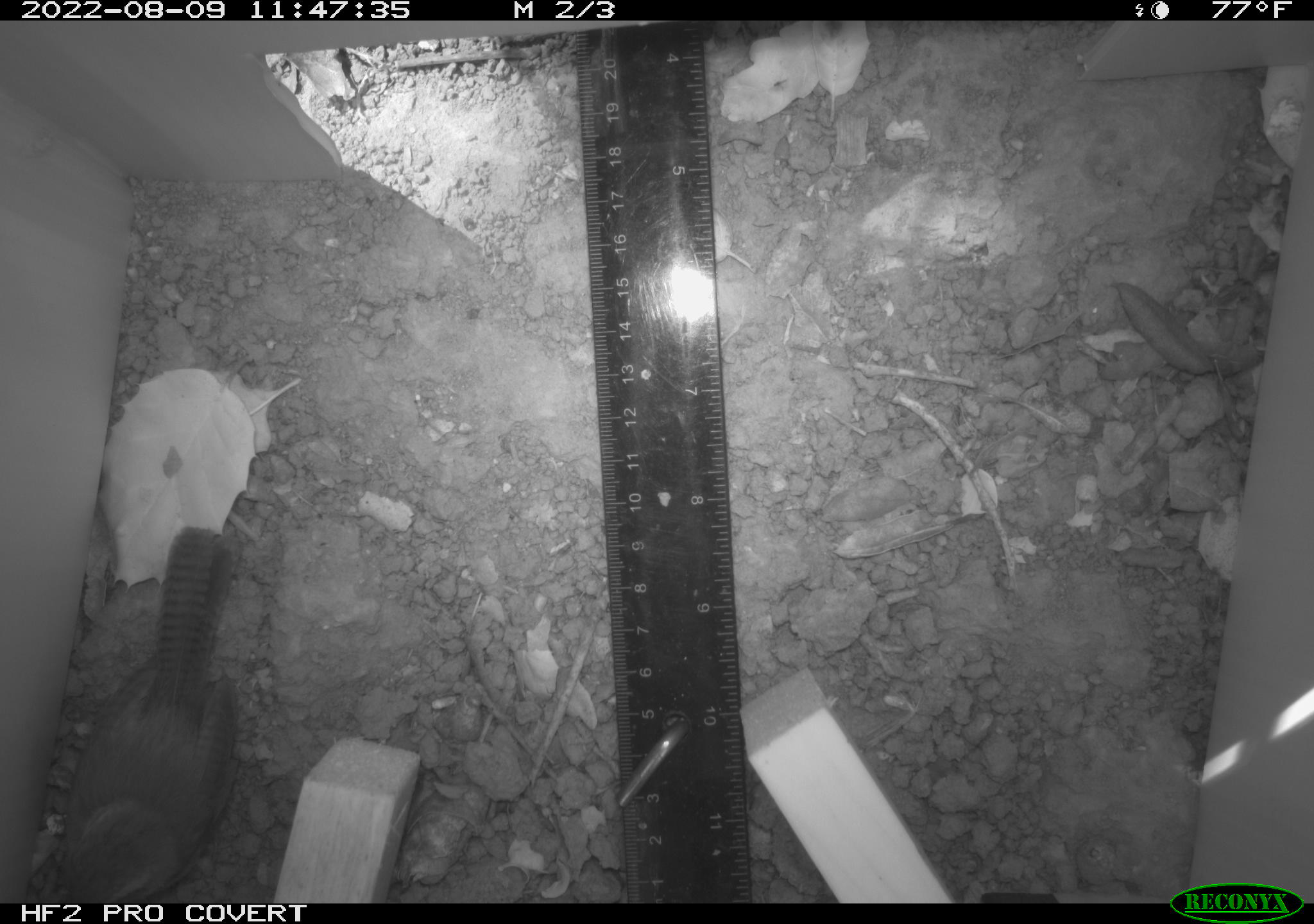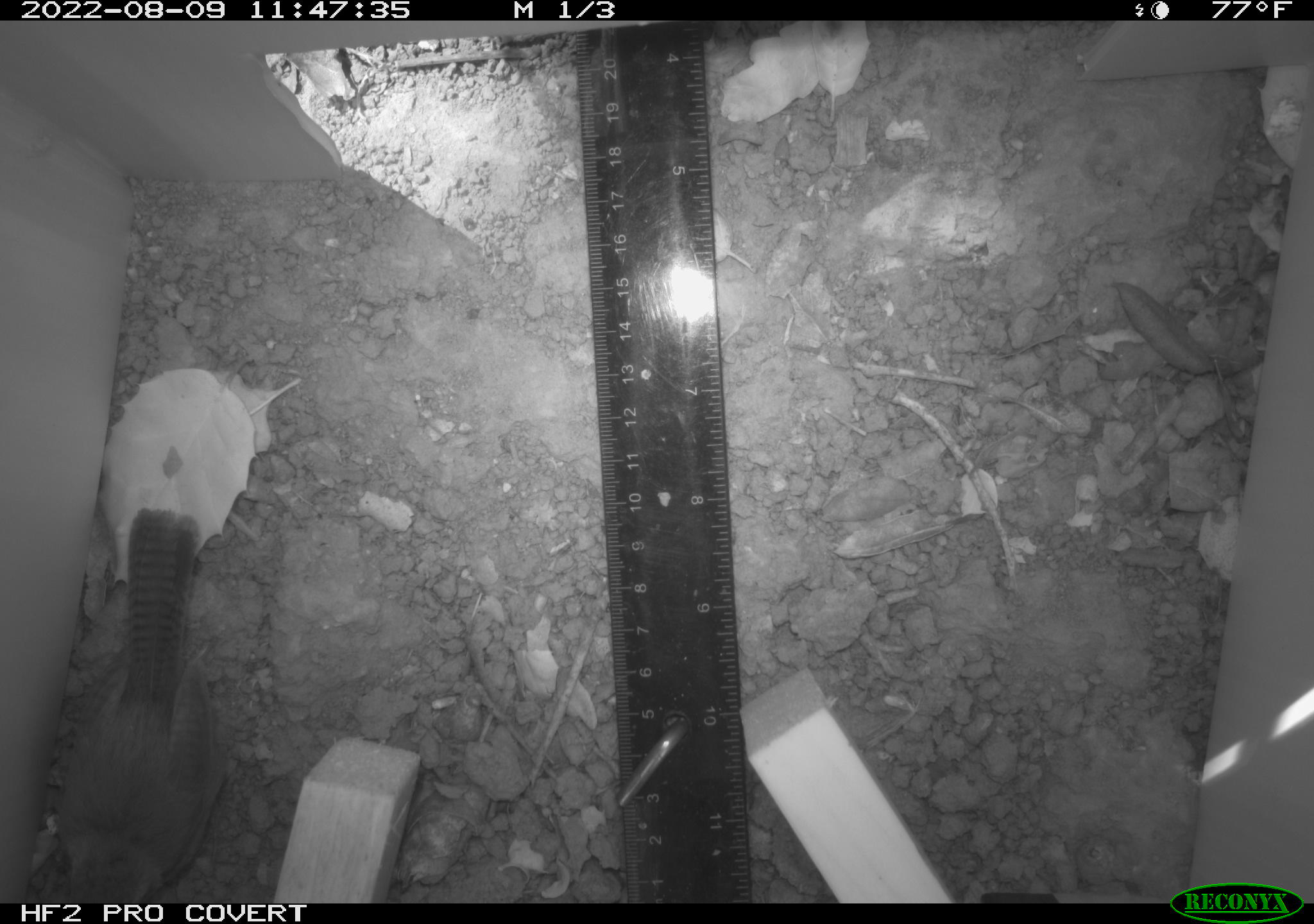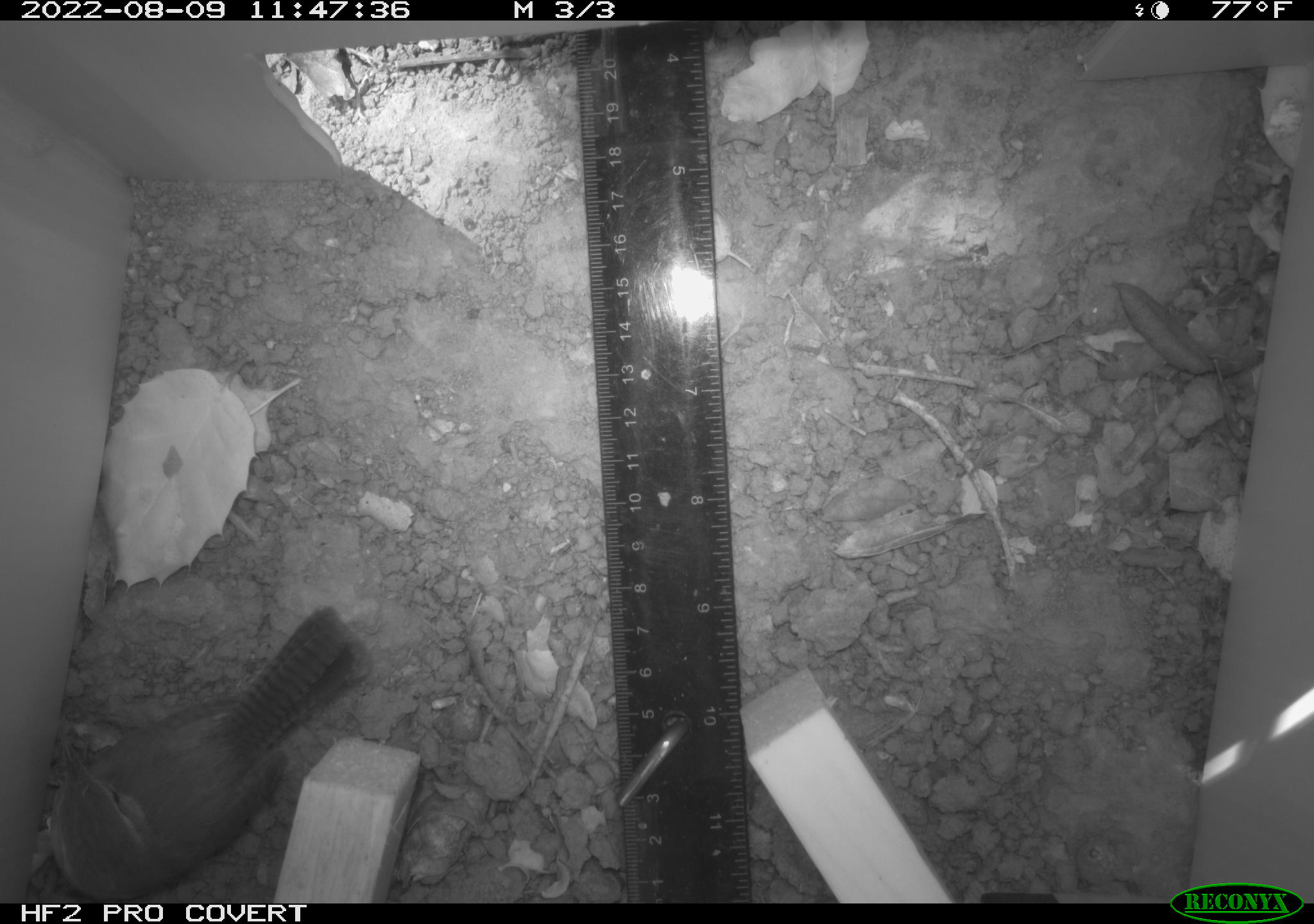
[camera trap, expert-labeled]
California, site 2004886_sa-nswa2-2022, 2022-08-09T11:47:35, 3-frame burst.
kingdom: Animalia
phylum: Chordata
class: Aves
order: Passeriformes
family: Troglodytidae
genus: Thryomanes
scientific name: Thryomanes bewickii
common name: bewick's wren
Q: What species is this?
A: Bewick's wren (Thryomanes bewickii).